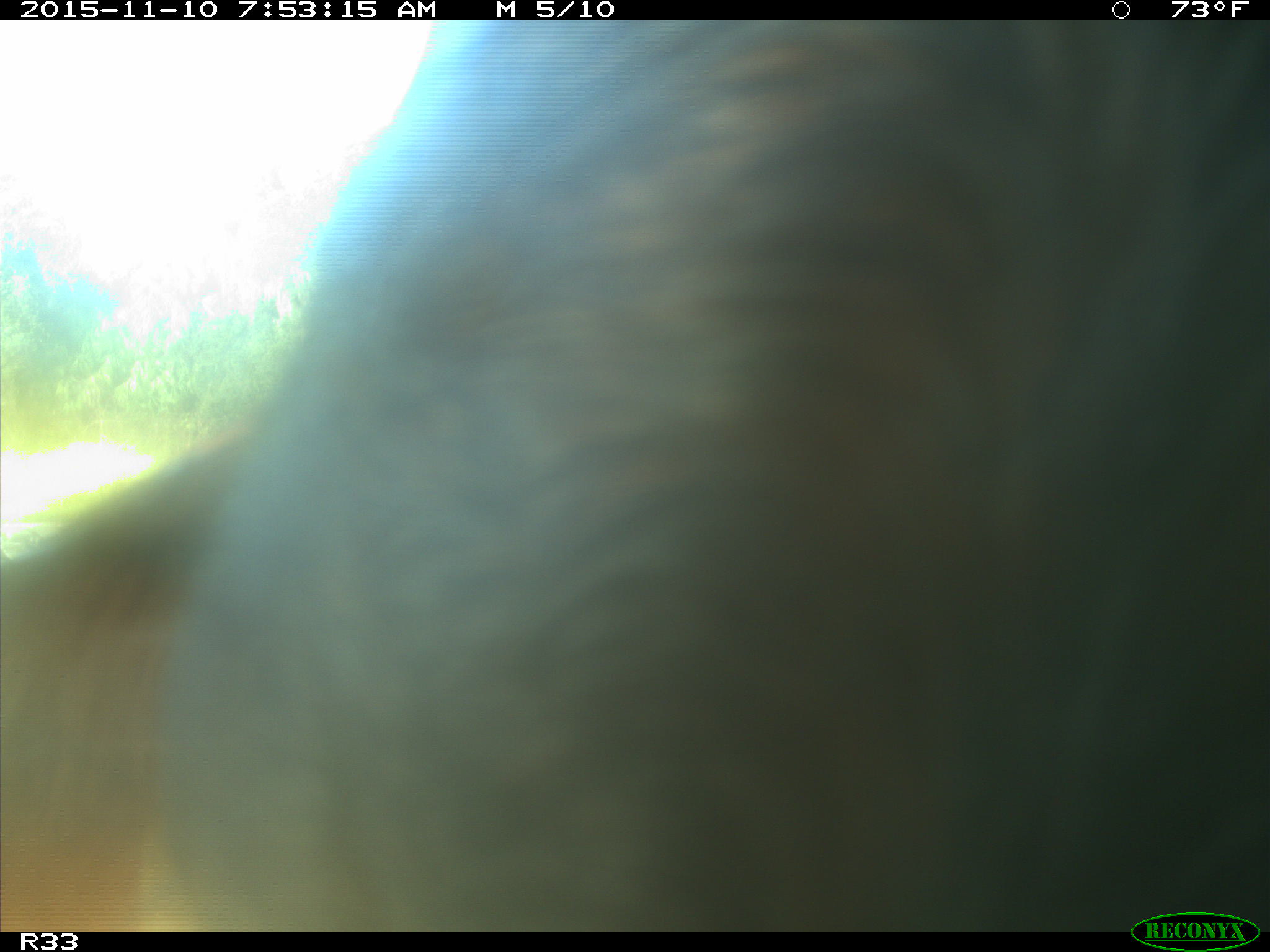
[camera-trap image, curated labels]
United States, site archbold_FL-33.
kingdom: Animalia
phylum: Chordata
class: Mammalia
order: Artiodactyla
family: Bovidae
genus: Bos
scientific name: Bos taurus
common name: domestic cow